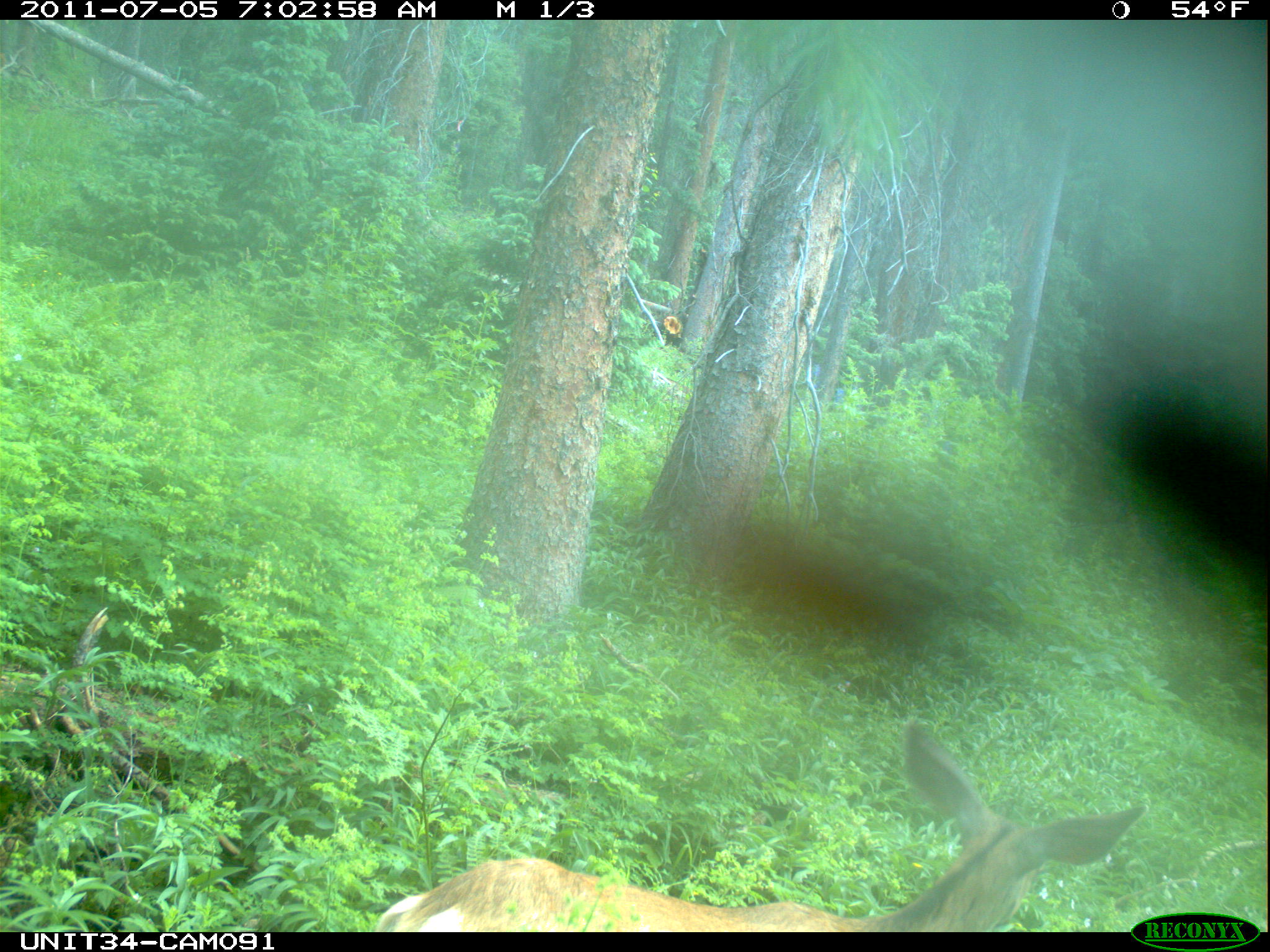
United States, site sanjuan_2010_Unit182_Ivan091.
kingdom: Animalia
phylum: Chordata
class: Mammalia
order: Artiodactyla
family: Cervidae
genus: Odocoileus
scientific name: Odocoileus hemionus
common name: mule deer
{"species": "Odocoileus hemionus (mule deer)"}